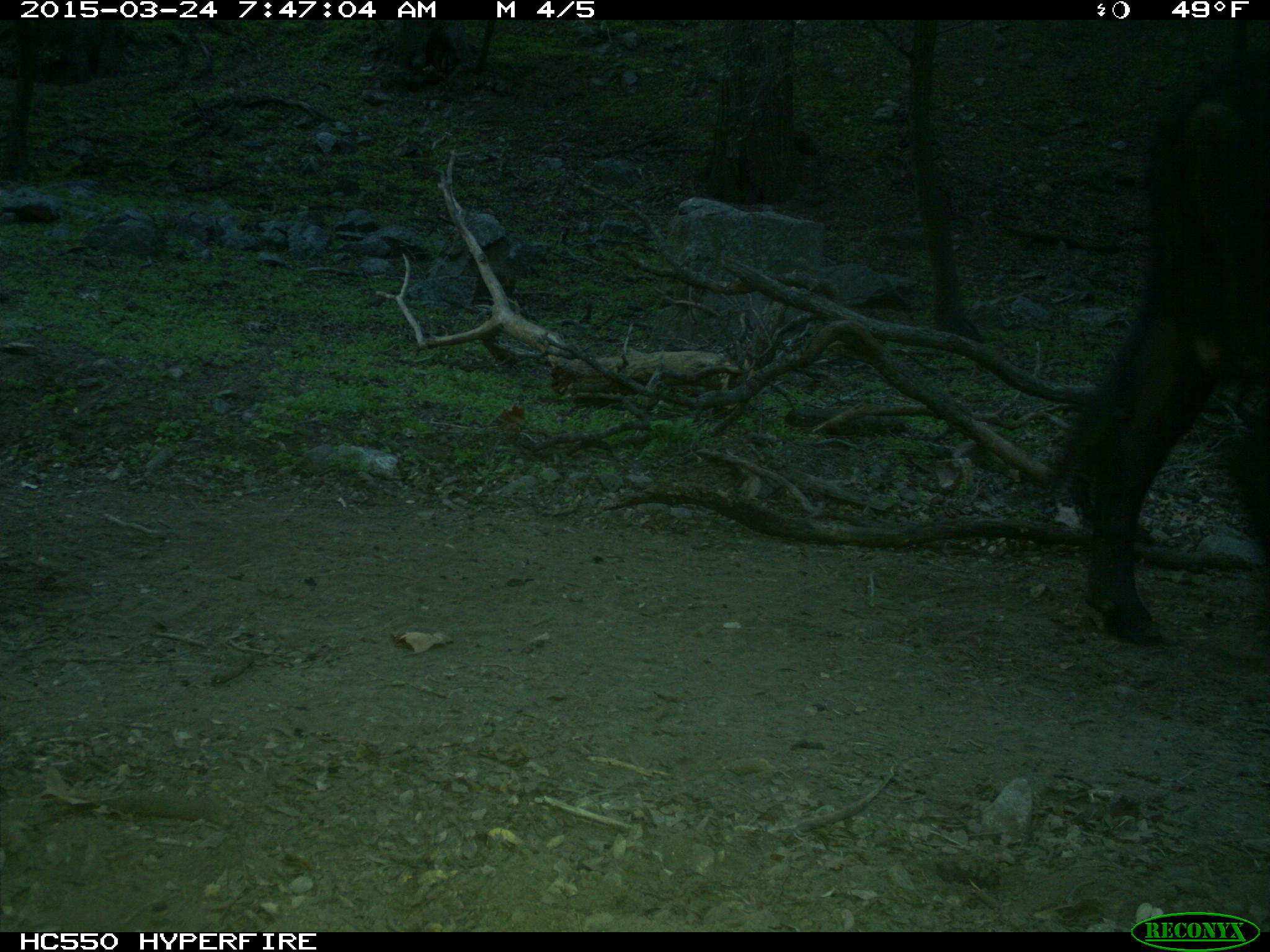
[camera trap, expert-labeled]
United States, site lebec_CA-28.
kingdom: Animalia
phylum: Chordata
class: Mammalia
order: Artiodactyla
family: Bovidae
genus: Bos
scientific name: Bos taurus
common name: domestic cow